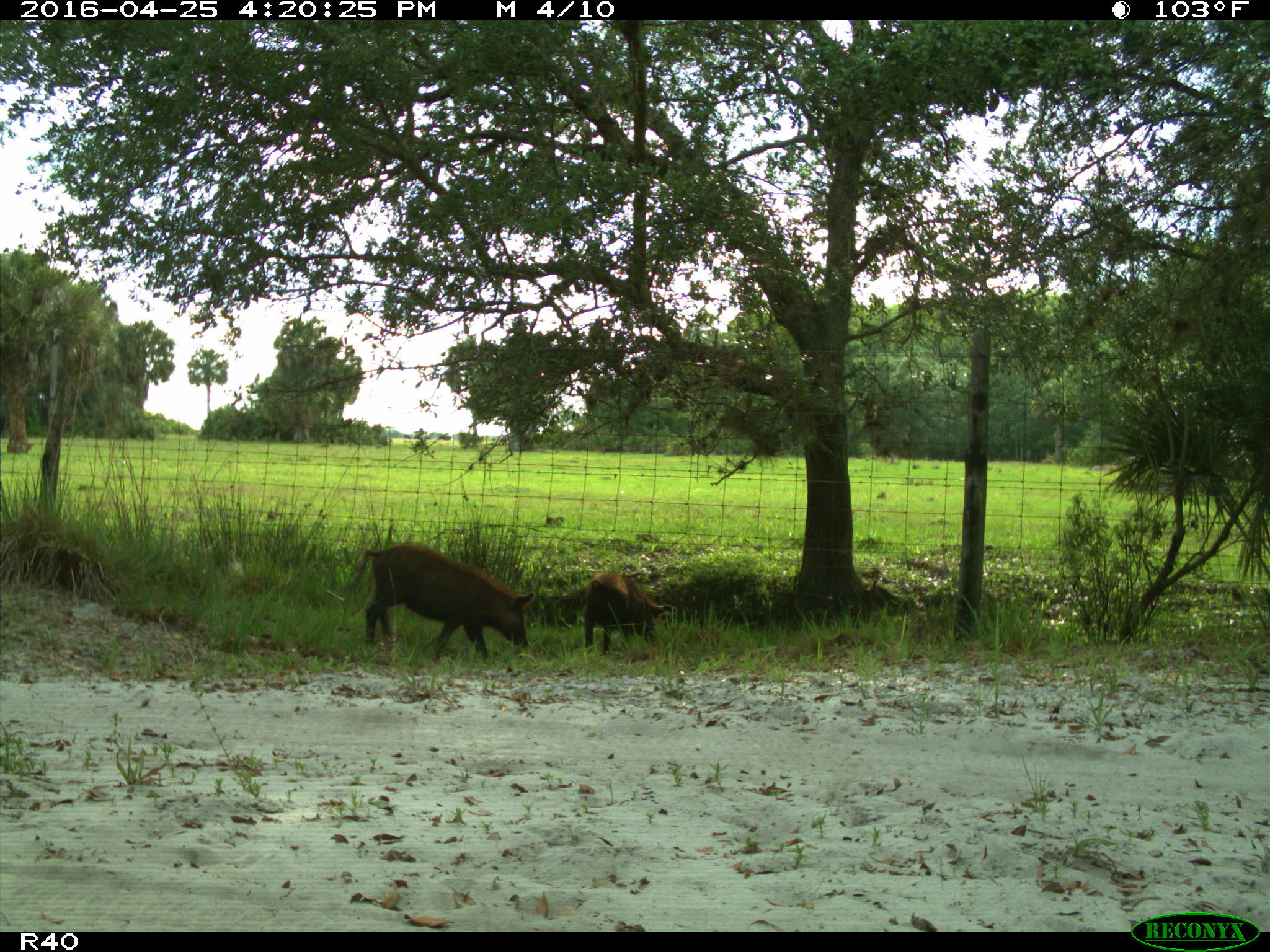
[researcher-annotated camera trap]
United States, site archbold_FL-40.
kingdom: Animalia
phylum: Chordata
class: Mammalia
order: Artiodactyla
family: Suidae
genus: Sus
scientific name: Sus scrofa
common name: wild boar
Sus scrofa (wild boar).